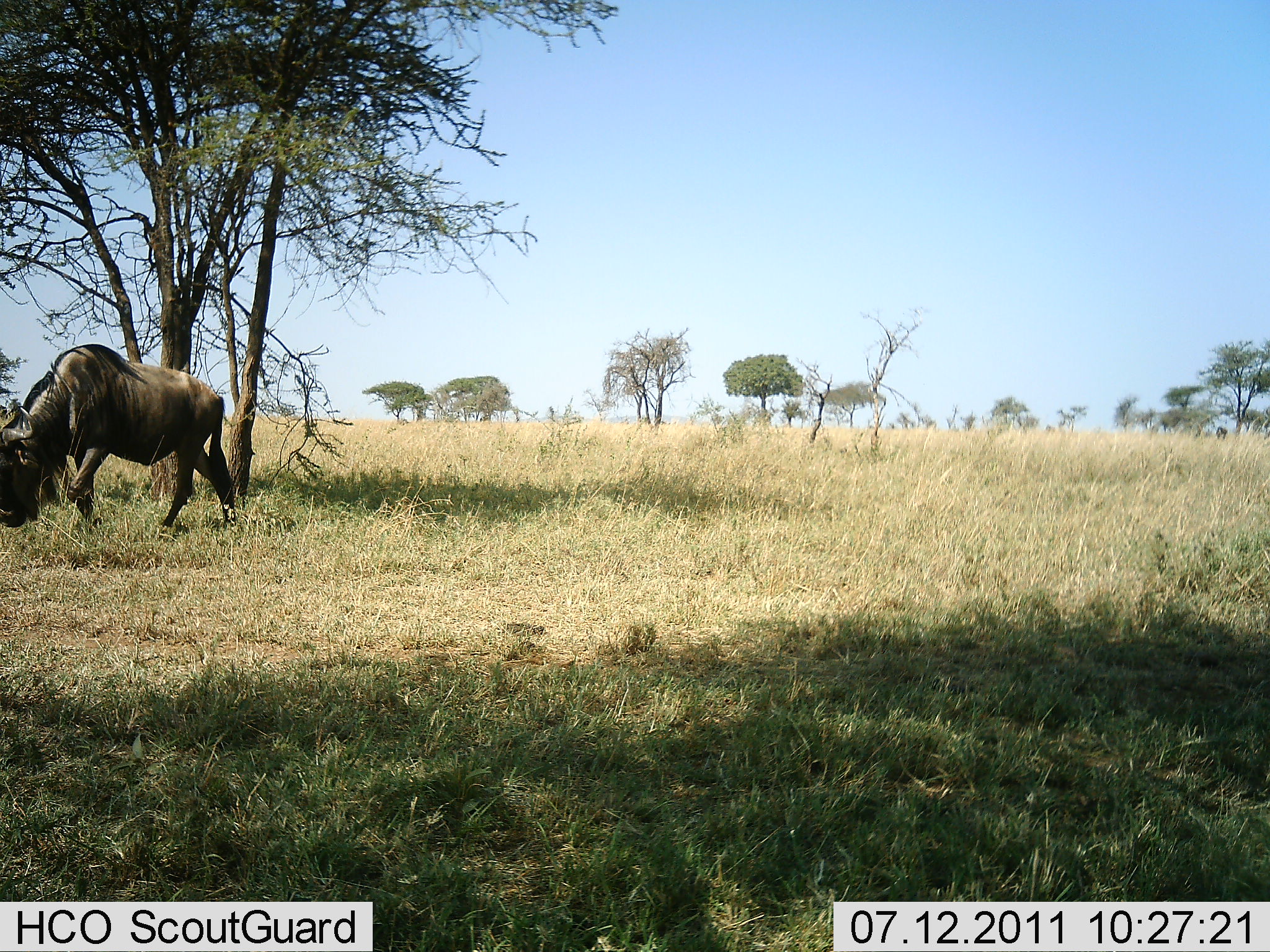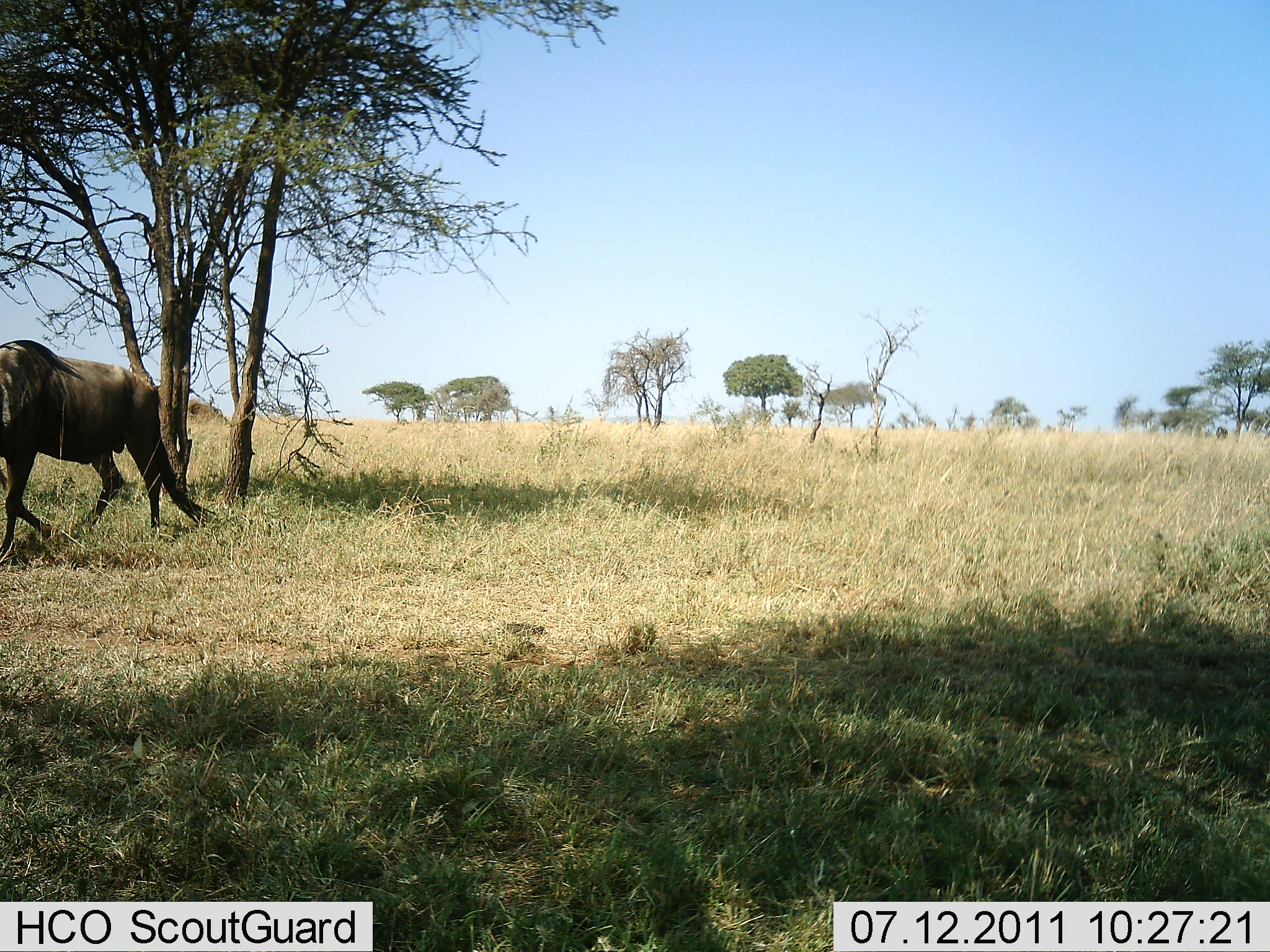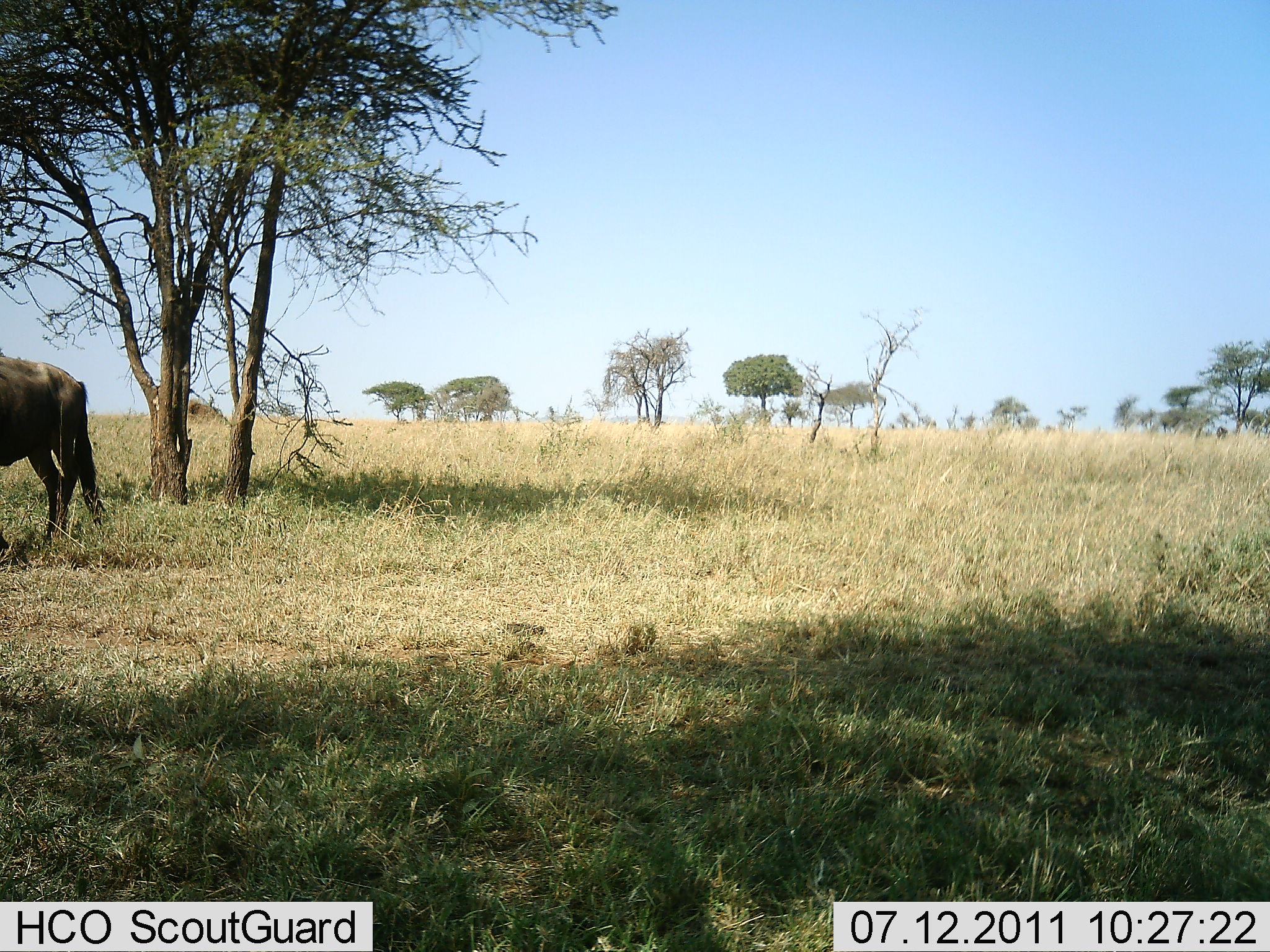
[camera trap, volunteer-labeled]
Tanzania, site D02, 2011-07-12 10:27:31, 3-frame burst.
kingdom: Animalia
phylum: Chordata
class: Mammalia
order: Artiodactyla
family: Bovidae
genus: Connochaetes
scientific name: Connochaetes taurinus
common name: blue wildebeest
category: wildebeest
Wildebeest (blue wildebeest) (Connochaetes taurinus), count 1. Behavior (volunteer vote fractions): standing 33%, resting 0%, moving 67%, interacting 0%. Young present (vote fraction): 0%. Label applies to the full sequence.